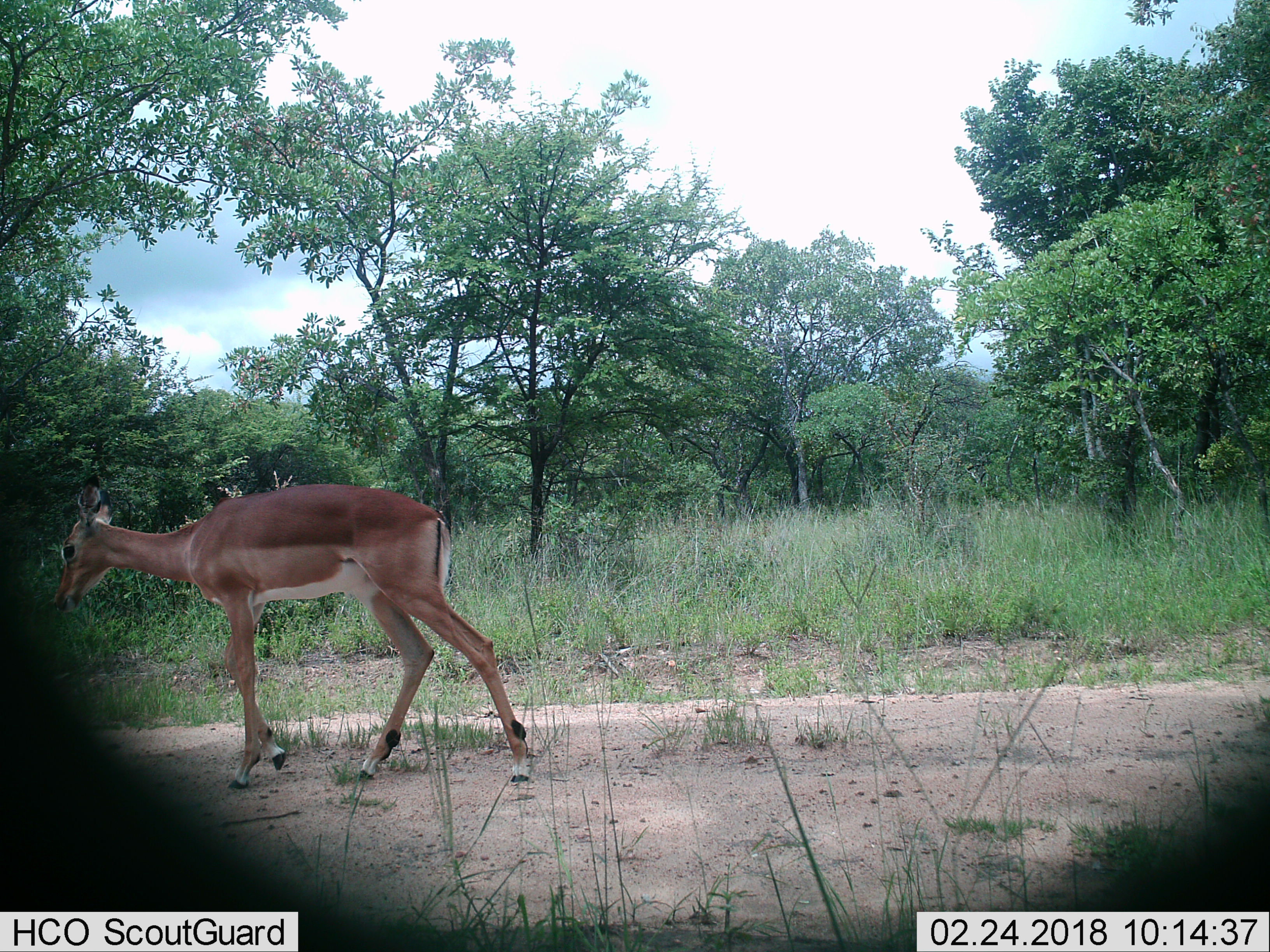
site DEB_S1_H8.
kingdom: Animalia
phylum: Chordata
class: Mammalia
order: Artiodactyla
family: Bovidae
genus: Aepyceros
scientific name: Aepyceros melampus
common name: impala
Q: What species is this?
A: Impala (Aepyceros melampus).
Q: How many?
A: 1.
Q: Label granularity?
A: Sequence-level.